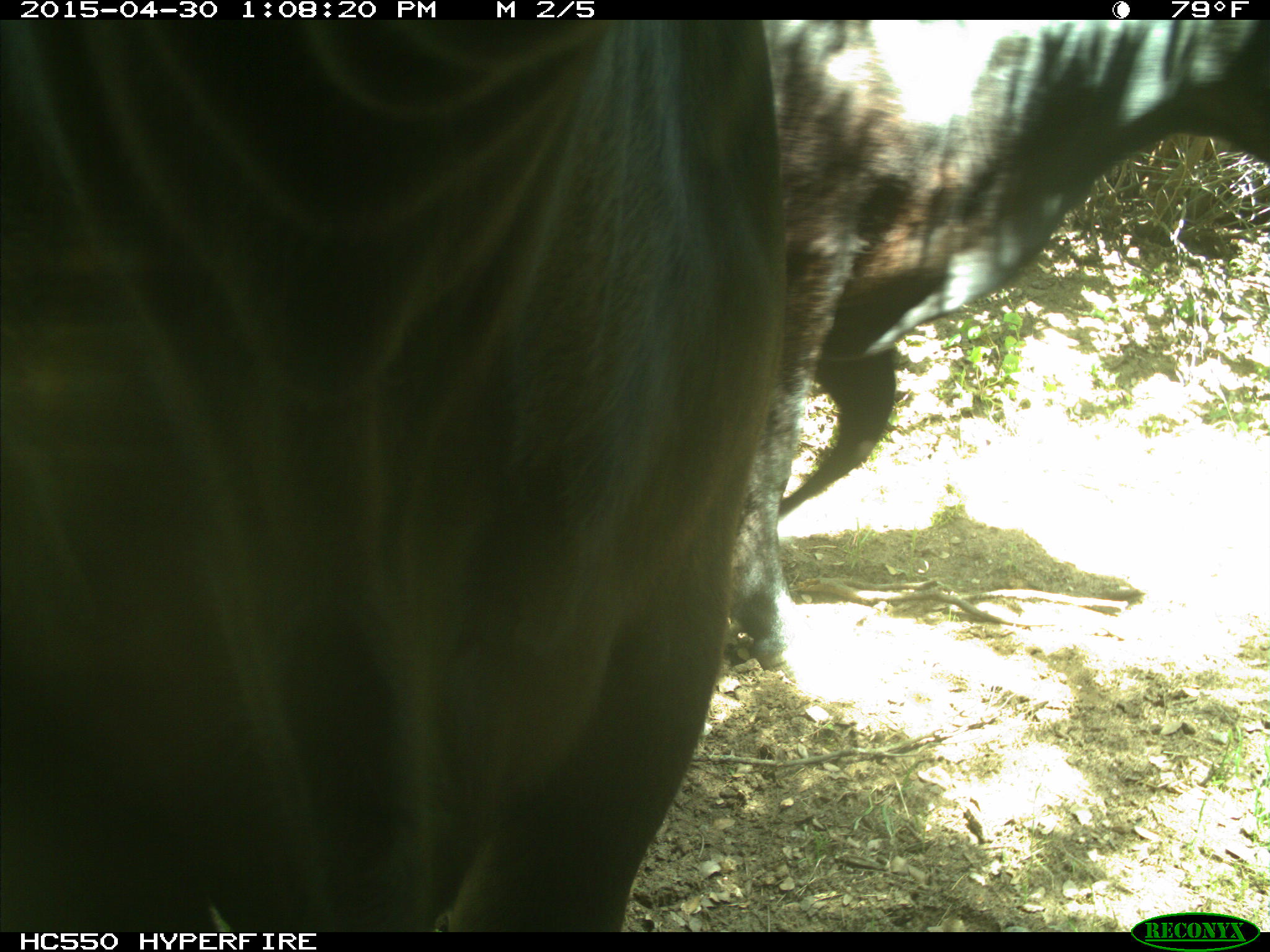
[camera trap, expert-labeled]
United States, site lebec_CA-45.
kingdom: Animalia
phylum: Chordata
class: Mammalia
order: Artiodactyla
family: Bovidae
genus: Bos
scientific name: Bos taurus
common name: domestic cow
Bos taurus (domestic cow).